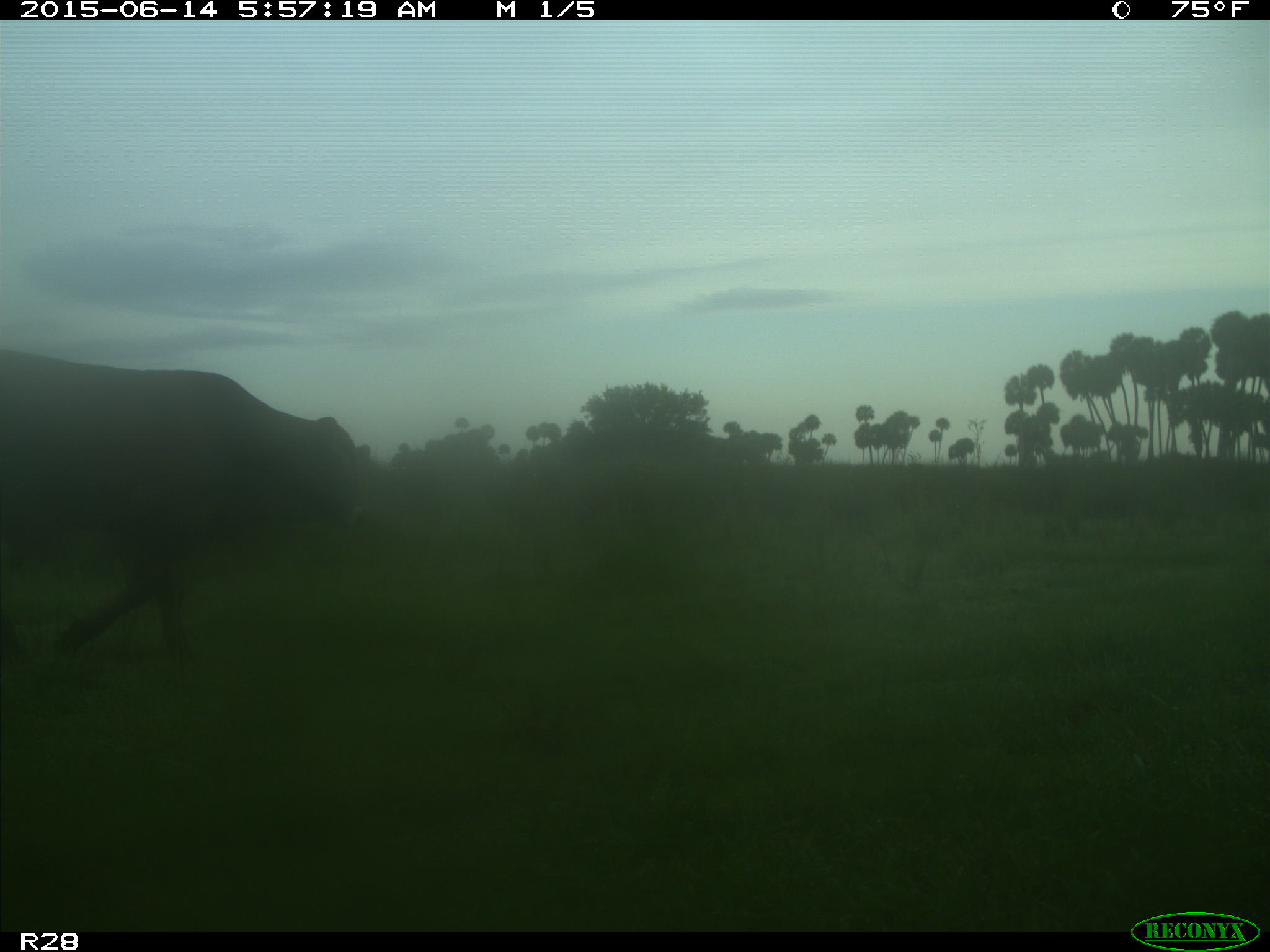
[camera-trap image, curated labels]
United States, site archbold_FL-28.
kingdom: Animalia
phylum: Chordata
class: Mammalia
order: Artiodactyla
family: Bovidae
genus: Bos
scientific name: Bos taurus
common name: domestic cow